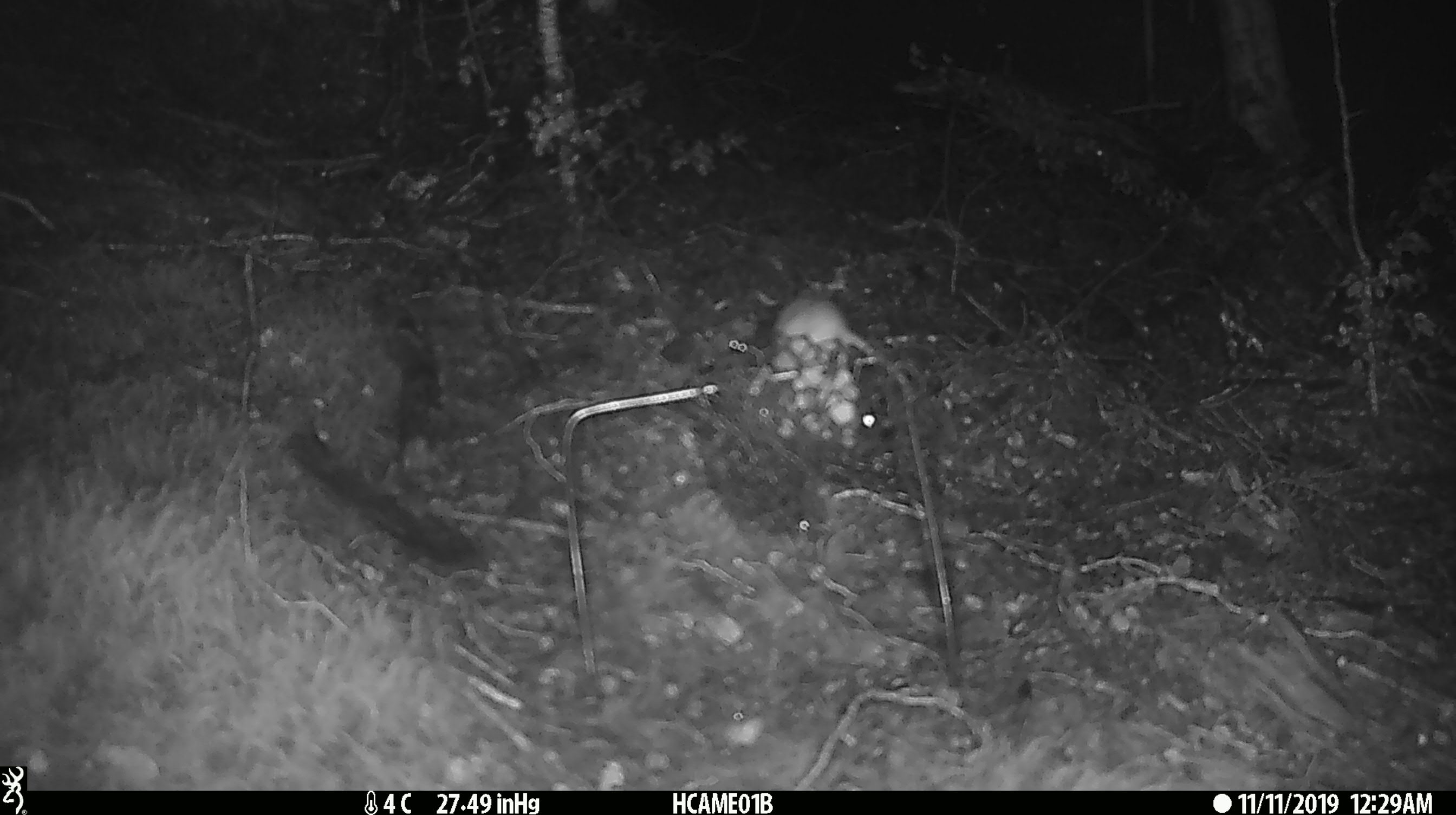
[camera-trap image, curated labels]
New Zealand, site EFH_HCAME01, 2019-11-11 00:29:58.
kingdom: Animalia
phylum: Chordata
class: Mammalia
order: Rodentia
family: Muridae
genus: Mus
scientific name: Mus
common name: mouse